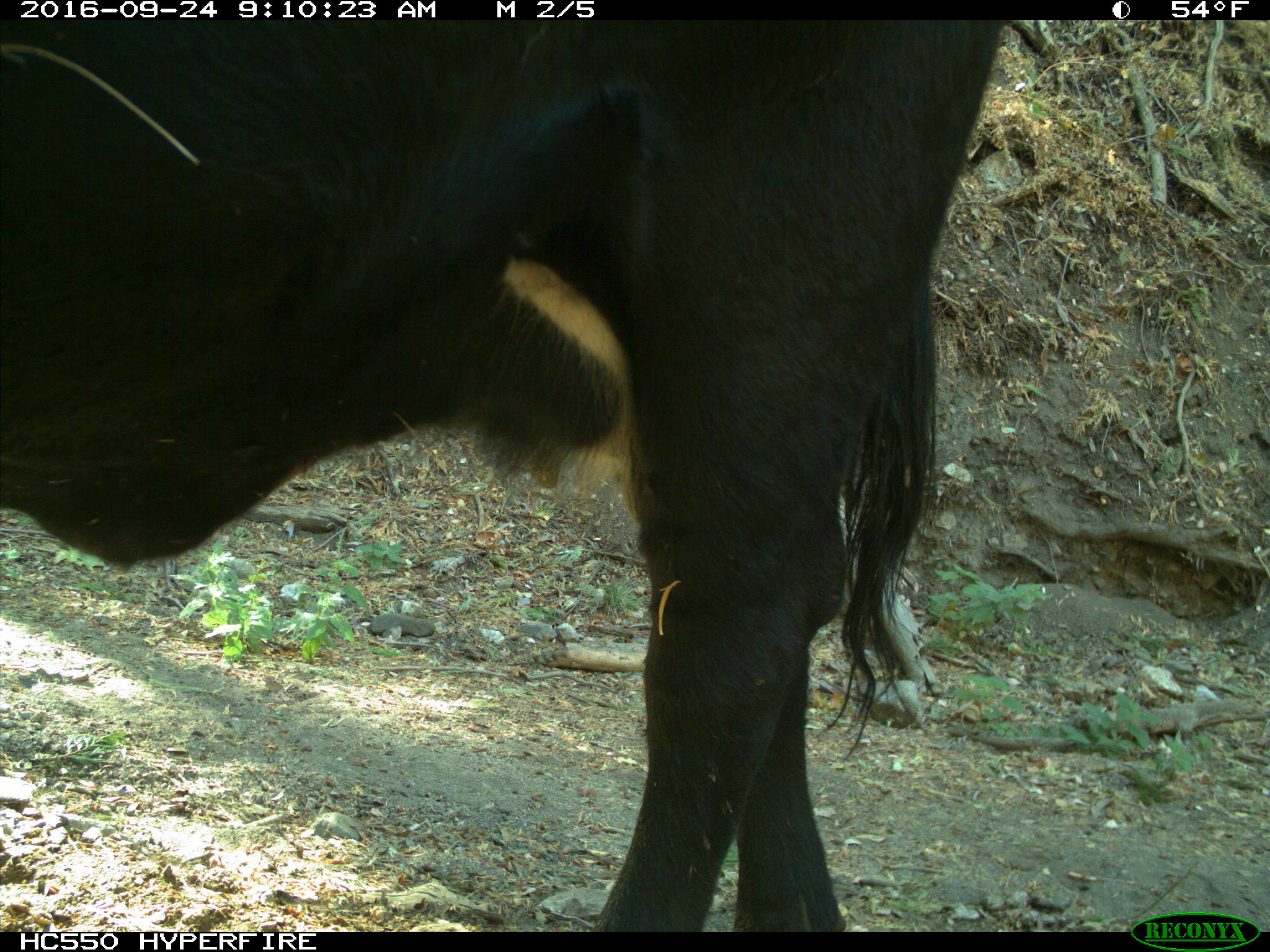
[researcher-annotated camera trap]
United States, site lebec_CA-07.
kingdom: Animalia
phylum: Chordata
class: Mammalia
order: Artiodactyla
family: Bovidae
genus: Bos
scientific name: Bos taurus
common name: domestic cow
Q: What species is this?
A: Bos taurus (domestic cow).